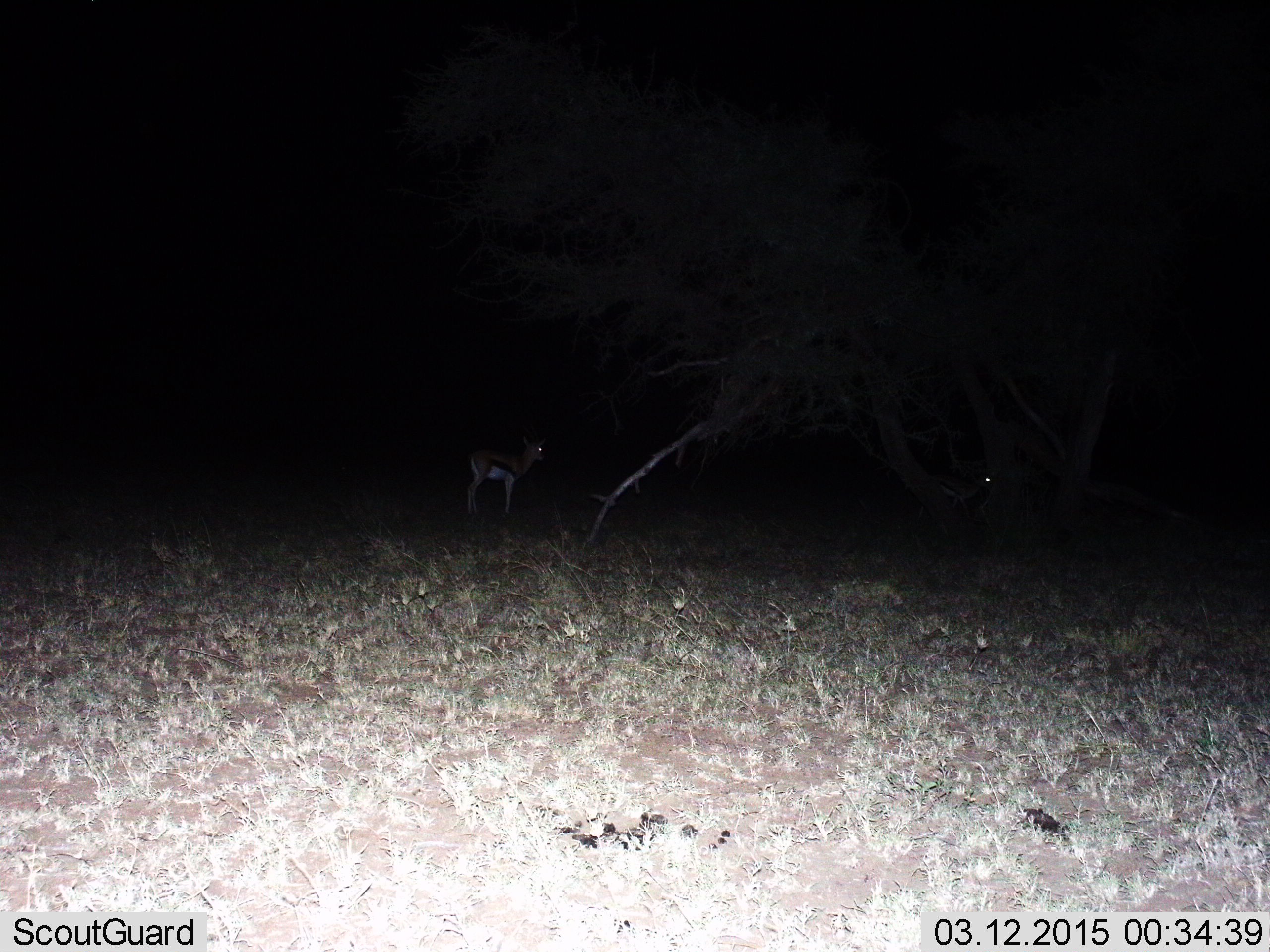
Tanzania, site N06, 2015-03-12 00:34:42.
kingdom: Animalia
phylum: Chordata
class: Mammalia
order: Artiodactyla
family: Bovidae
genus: Eudorcas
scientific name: Eudorcas thomsonii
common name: thomson's gazelle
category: gazellethomsons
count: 1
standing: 100%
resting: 0%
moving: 10%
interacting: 0%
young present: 0%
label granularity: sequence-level